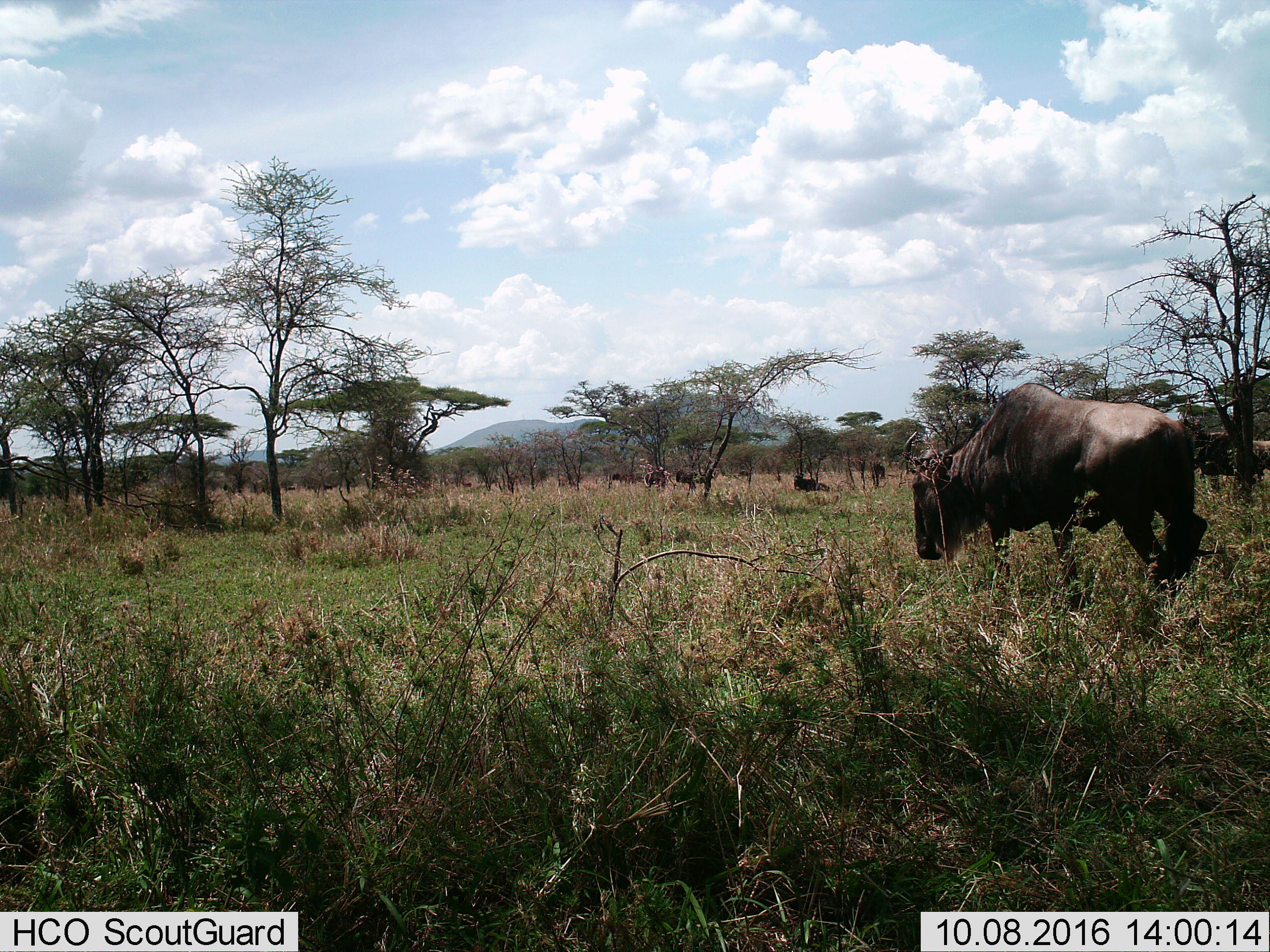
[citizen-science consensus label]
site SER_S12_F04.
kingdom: Animalia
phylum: Chordata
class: Mammalia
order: Artiodactyla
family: Bovidae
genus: Connochaetes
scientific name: Connochaetes taurinus taurinus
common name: blue wildebeest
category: wildebeestblue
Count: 6.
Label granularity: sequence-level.